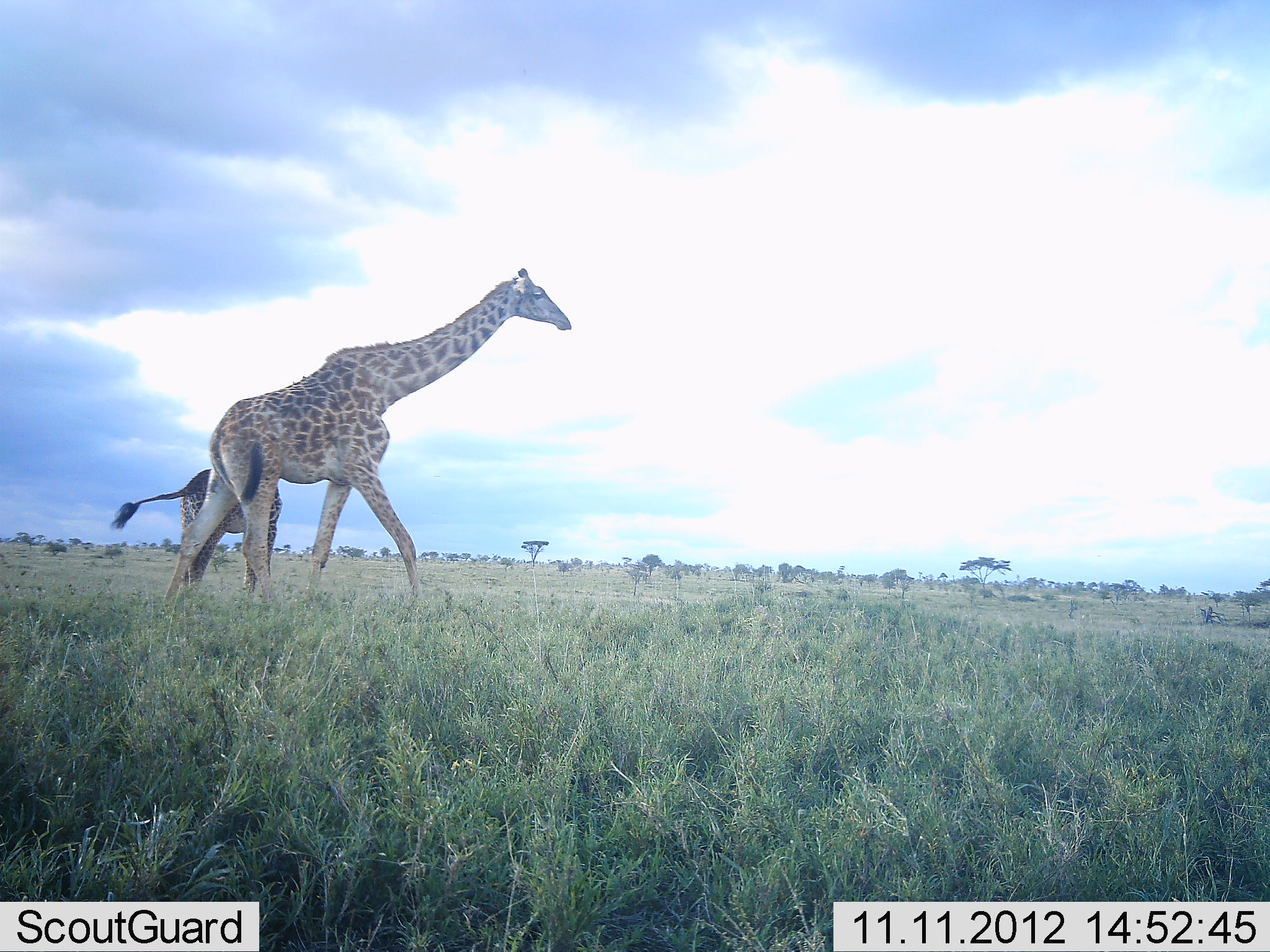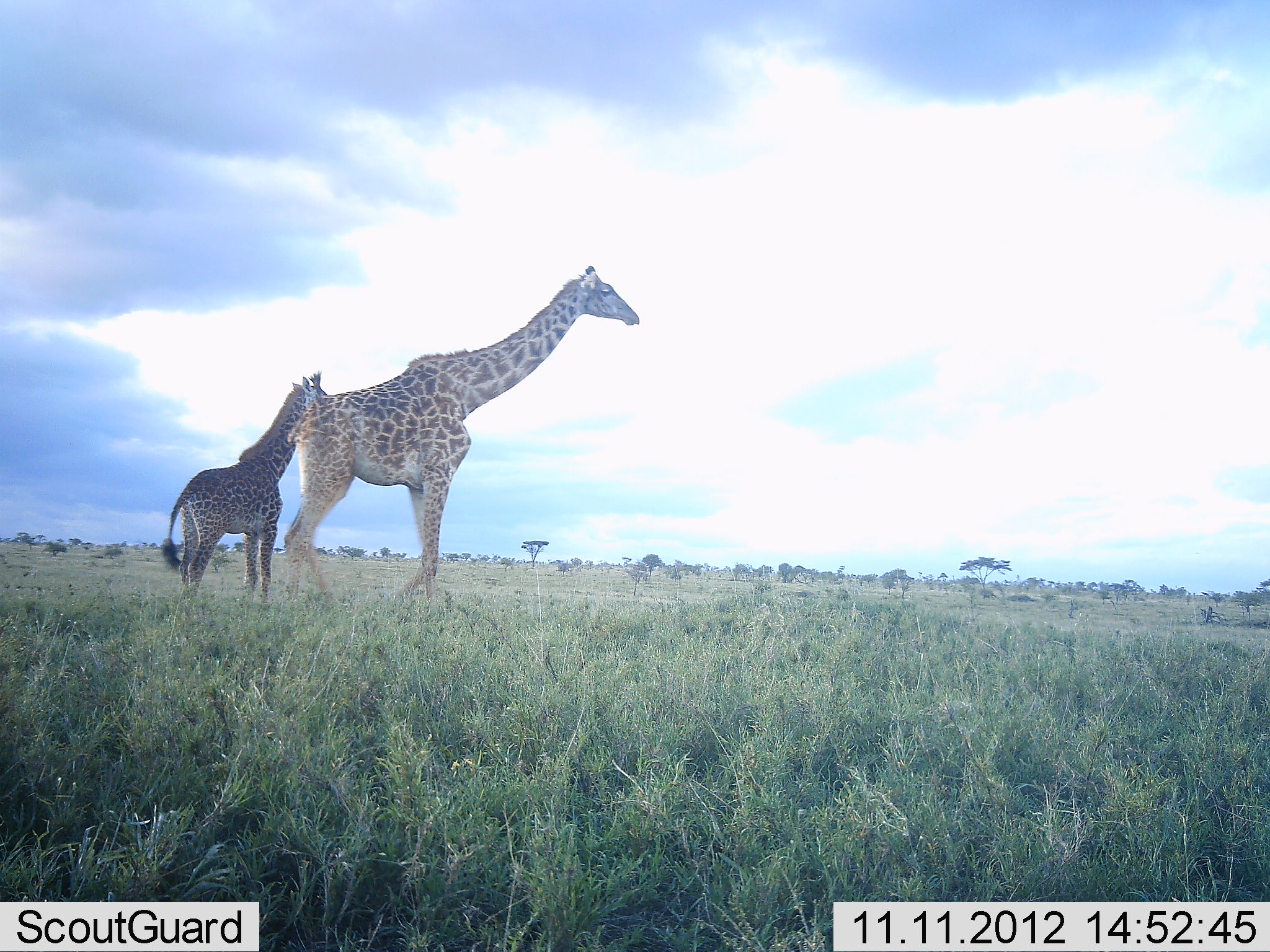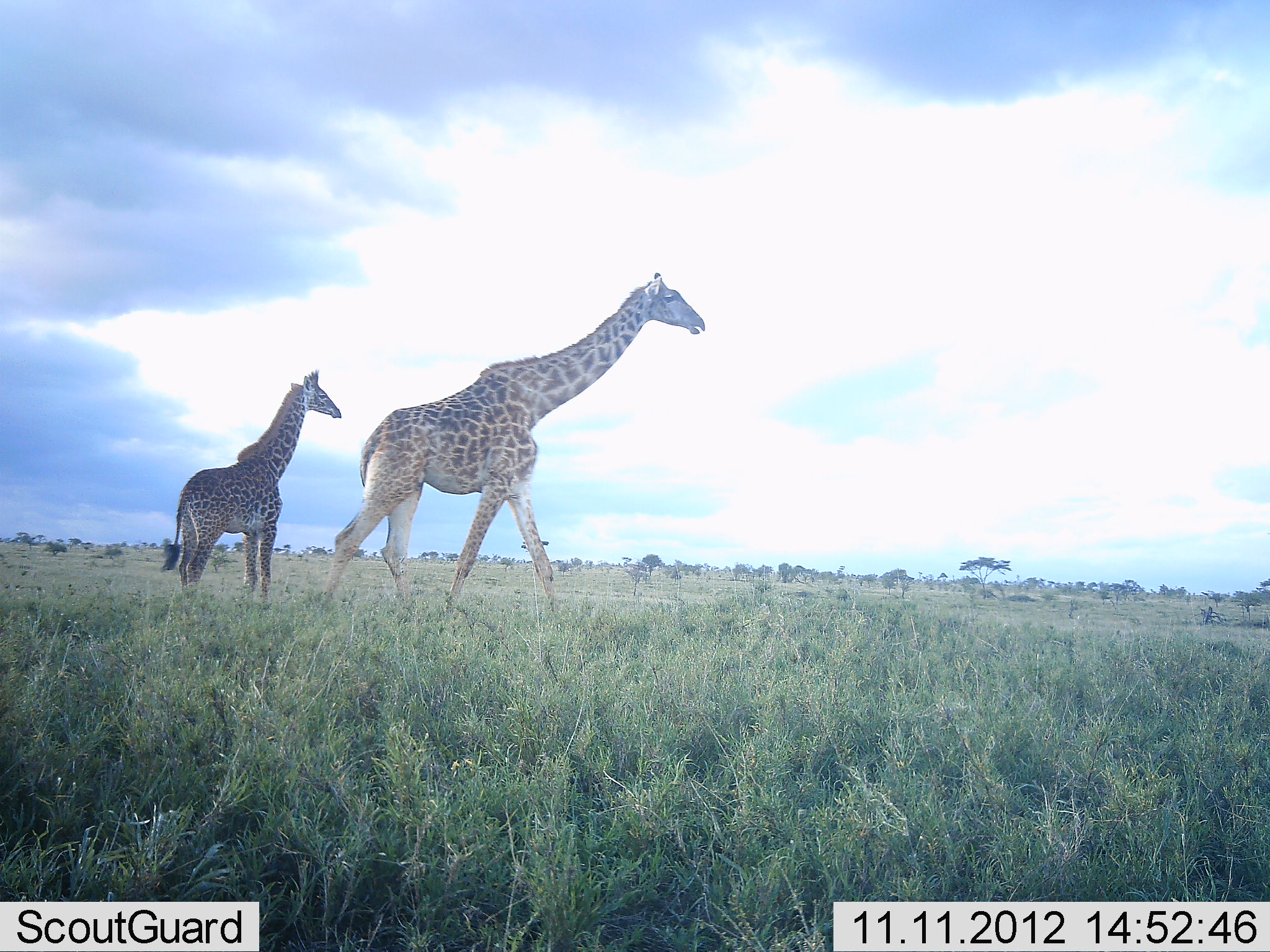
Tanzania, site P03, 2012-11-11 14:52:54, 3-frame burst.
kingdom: Animalia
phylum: Chordata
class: Mammalia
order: Artiodactyla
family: Giraffidae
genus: Giraffa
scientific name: Giraffa camelopardalis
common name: giraffe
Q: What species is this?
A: Giraffe (Giraffa camelopardalis).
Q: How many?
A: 2.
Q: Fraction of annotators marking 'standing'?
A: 80%.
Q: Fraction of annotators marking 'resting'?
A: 0%.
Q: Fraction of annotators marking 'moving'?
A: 80%.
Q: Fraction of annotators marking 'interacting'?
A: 0%.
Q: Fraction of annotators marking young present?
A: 60%.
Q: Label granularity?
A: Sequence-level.